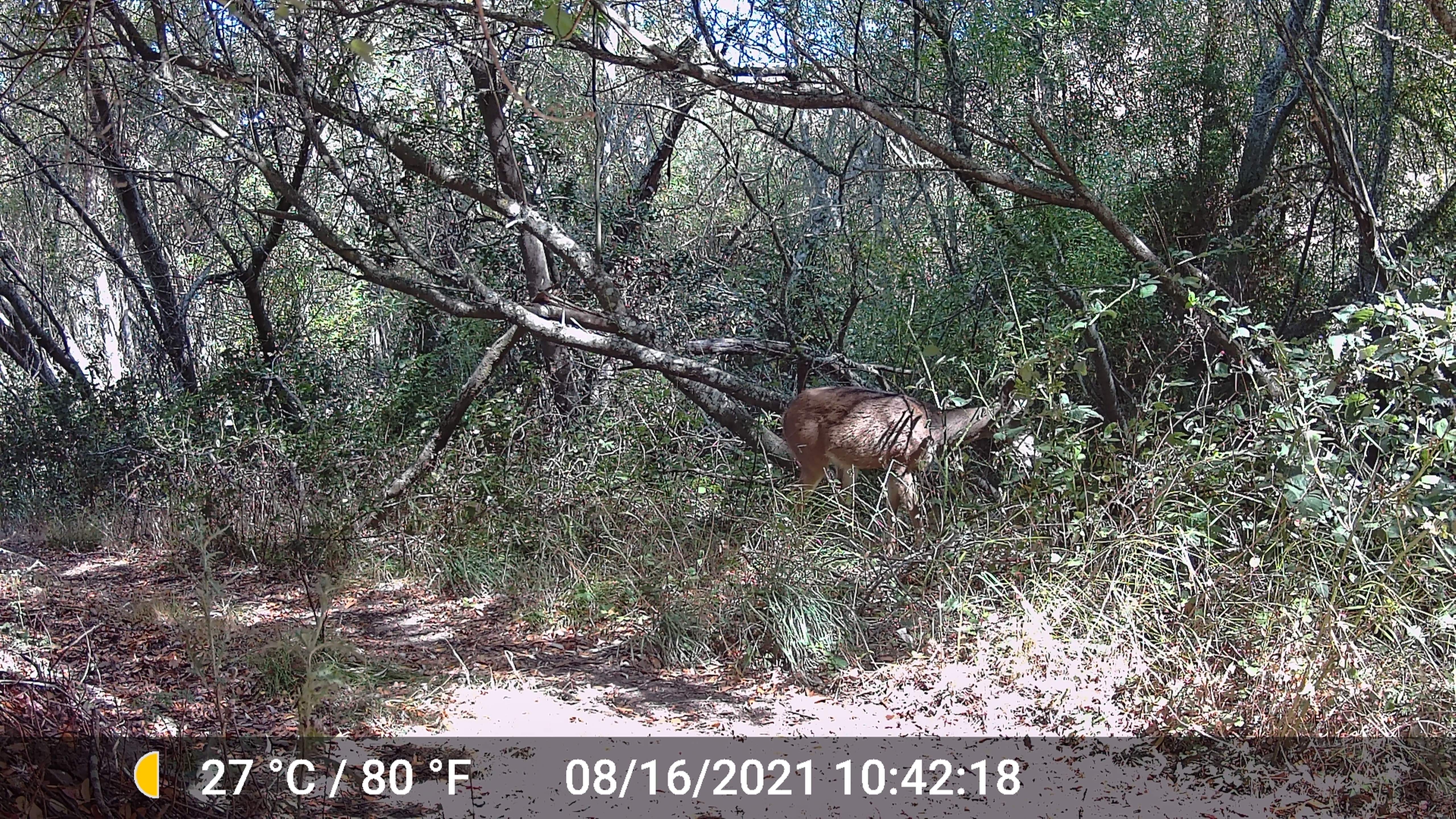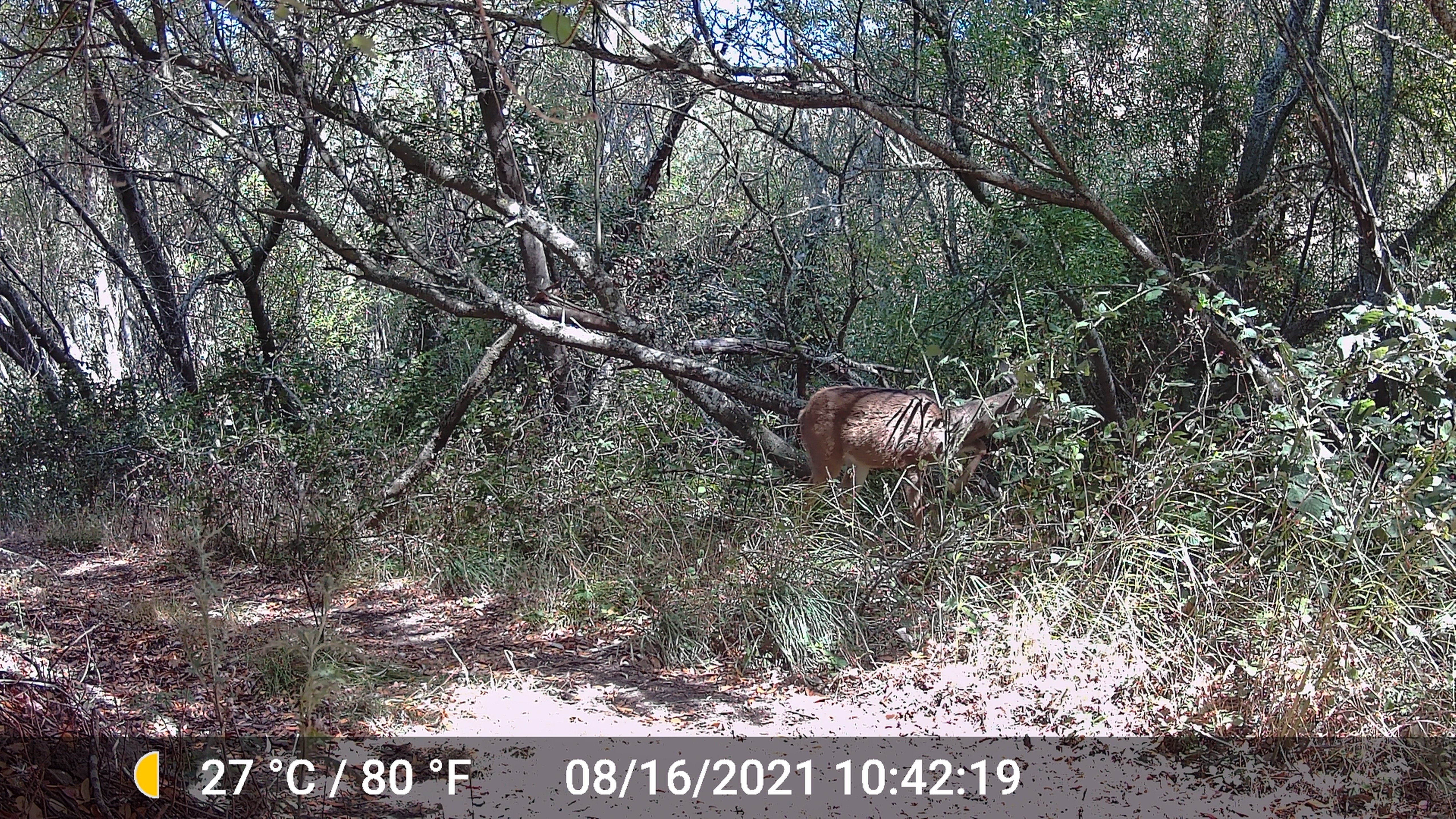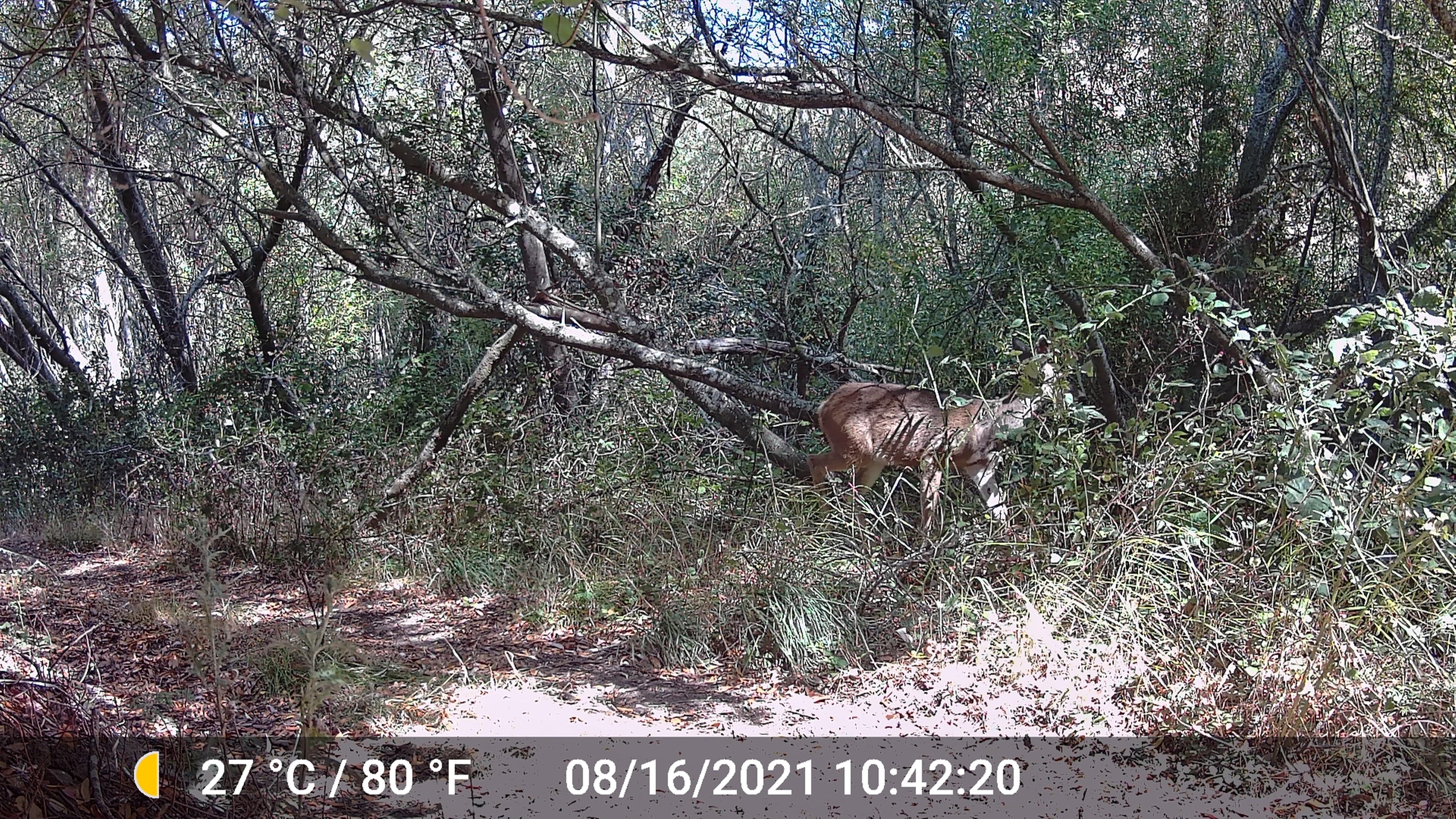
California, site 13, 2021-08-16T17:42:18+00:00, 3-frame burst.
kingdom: Animalia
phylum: Chordata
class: Mammalia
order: Artiodactyla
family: Cervidae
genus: Odocoileus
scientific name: Odocoileus hemionus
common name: mule deer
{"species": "mule deer (Odocoileus hemionus)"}